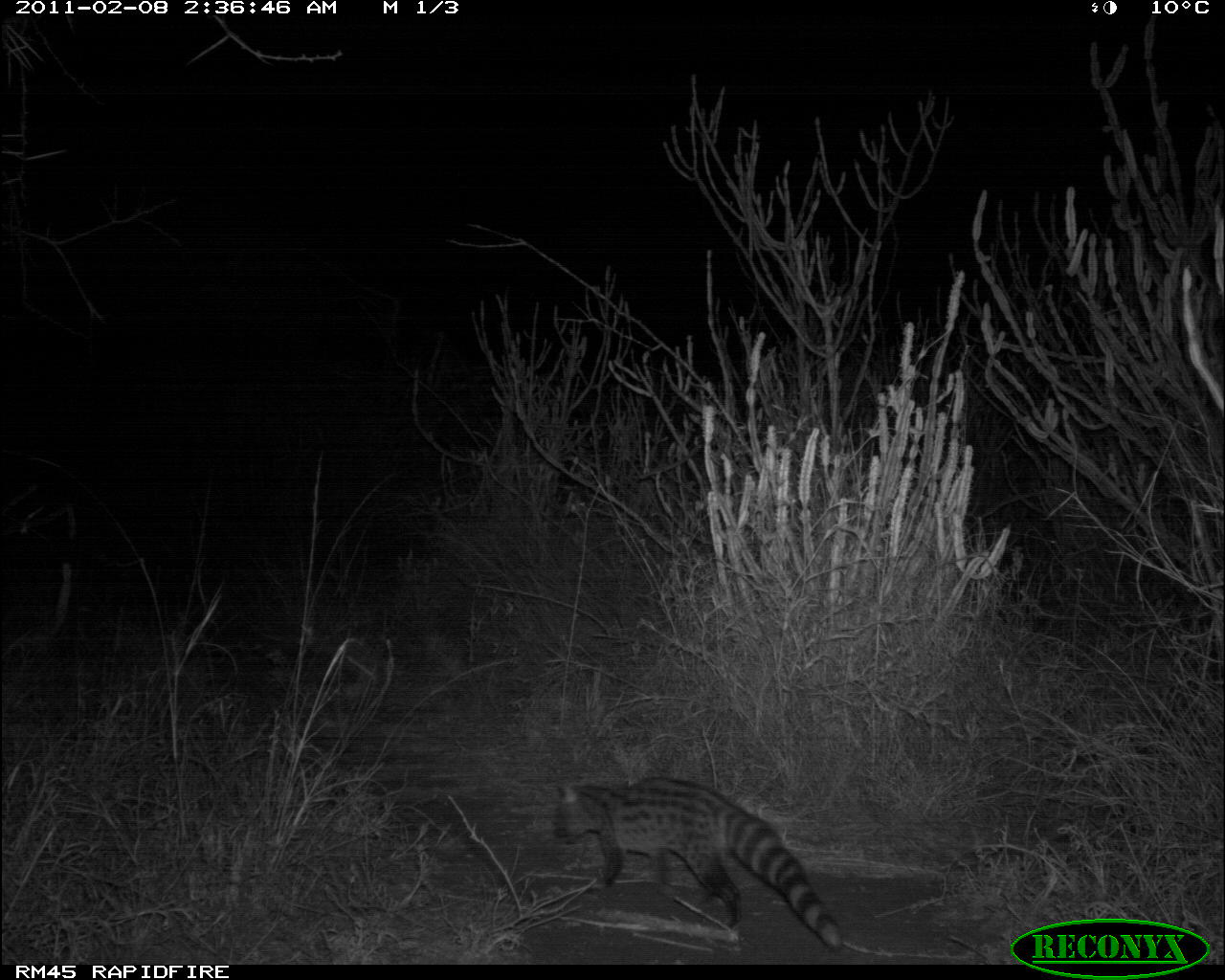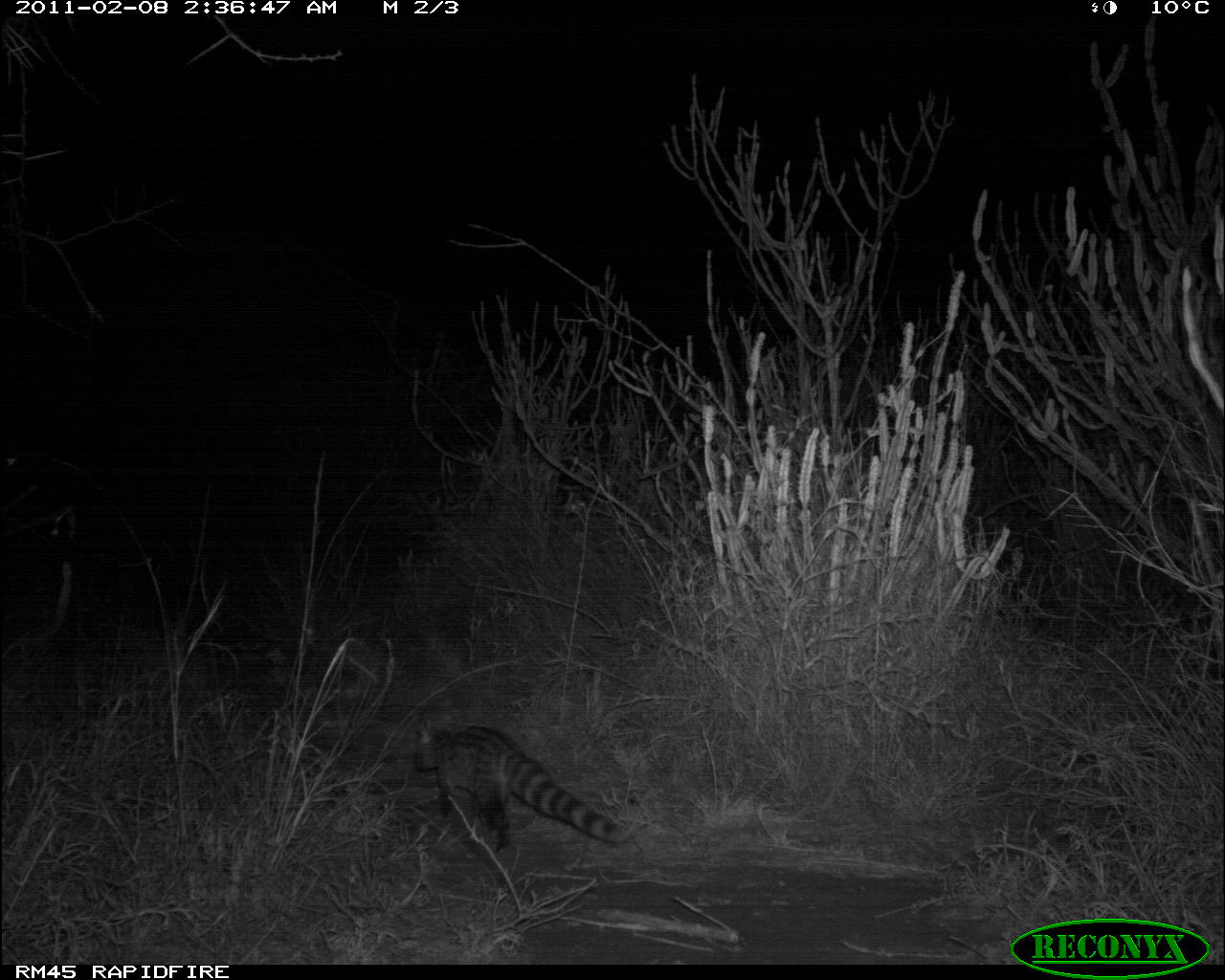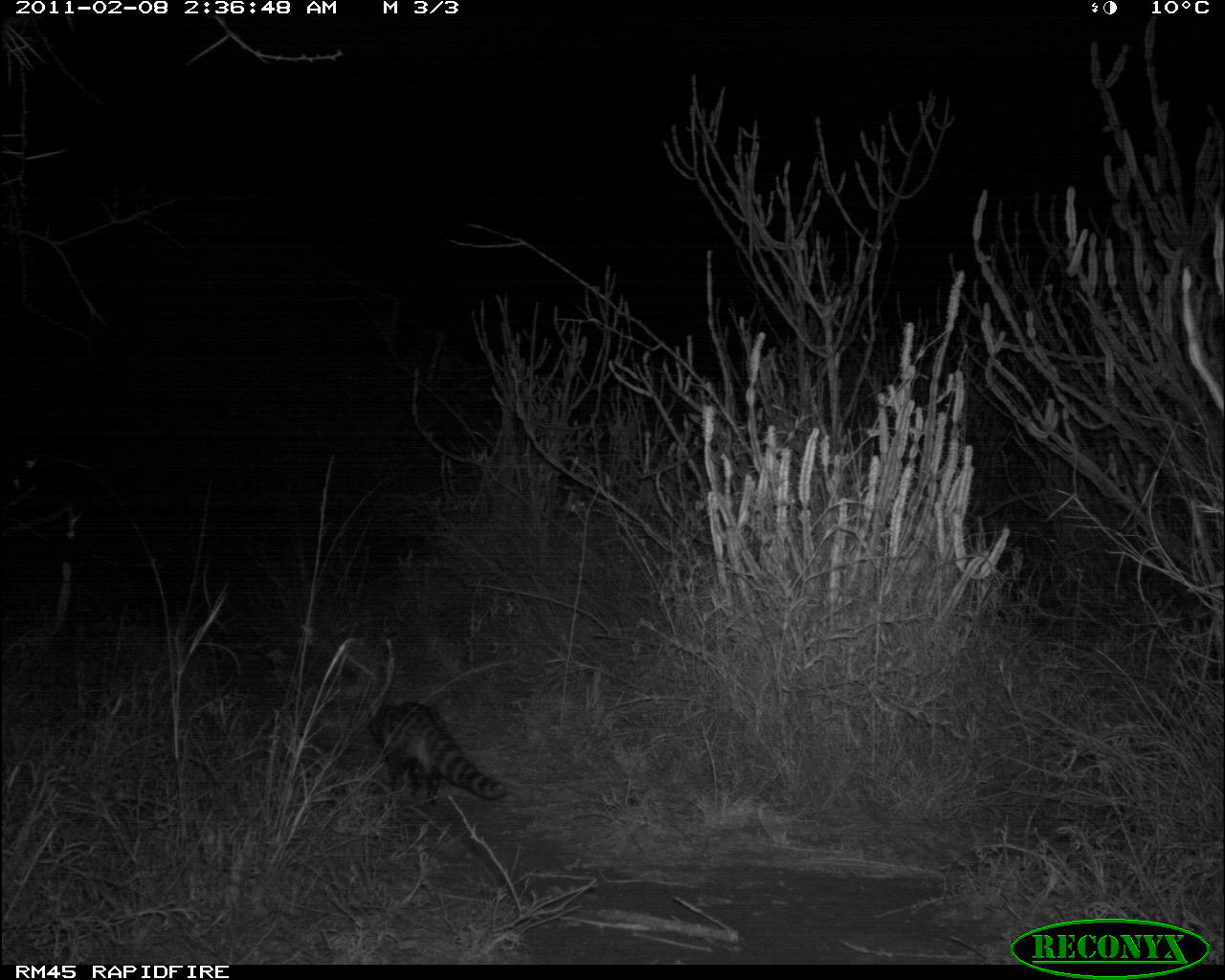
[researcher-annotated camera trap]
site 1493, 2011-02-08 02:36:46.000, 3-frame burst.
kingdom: Animalia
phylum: Chordata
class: Mammalia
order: Carnivora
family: Viverridae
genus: Genetta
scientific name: Genetta genetta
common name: northern small-spotted genet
Genetta genetta (northern small-spotted genet), count 1.